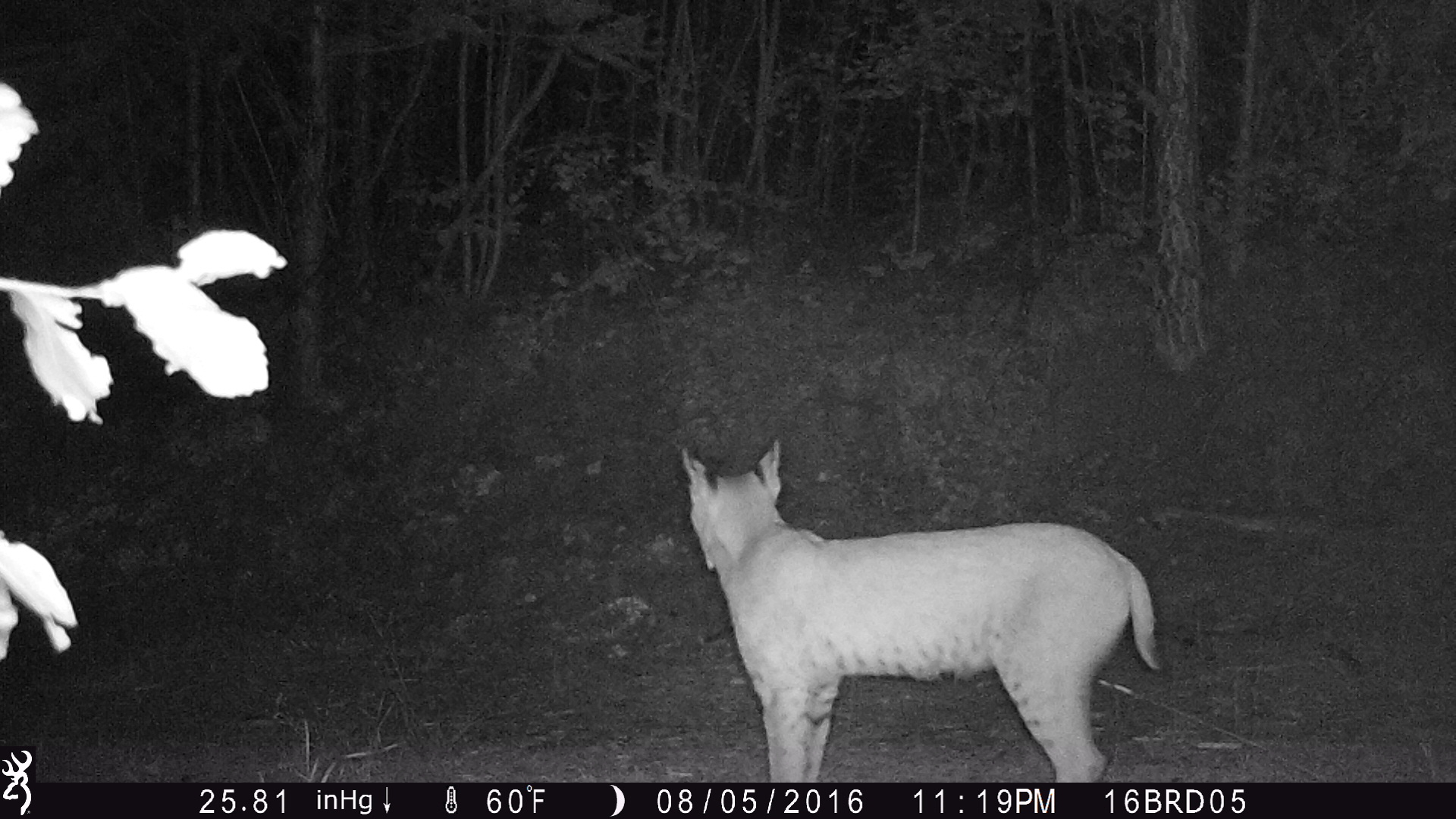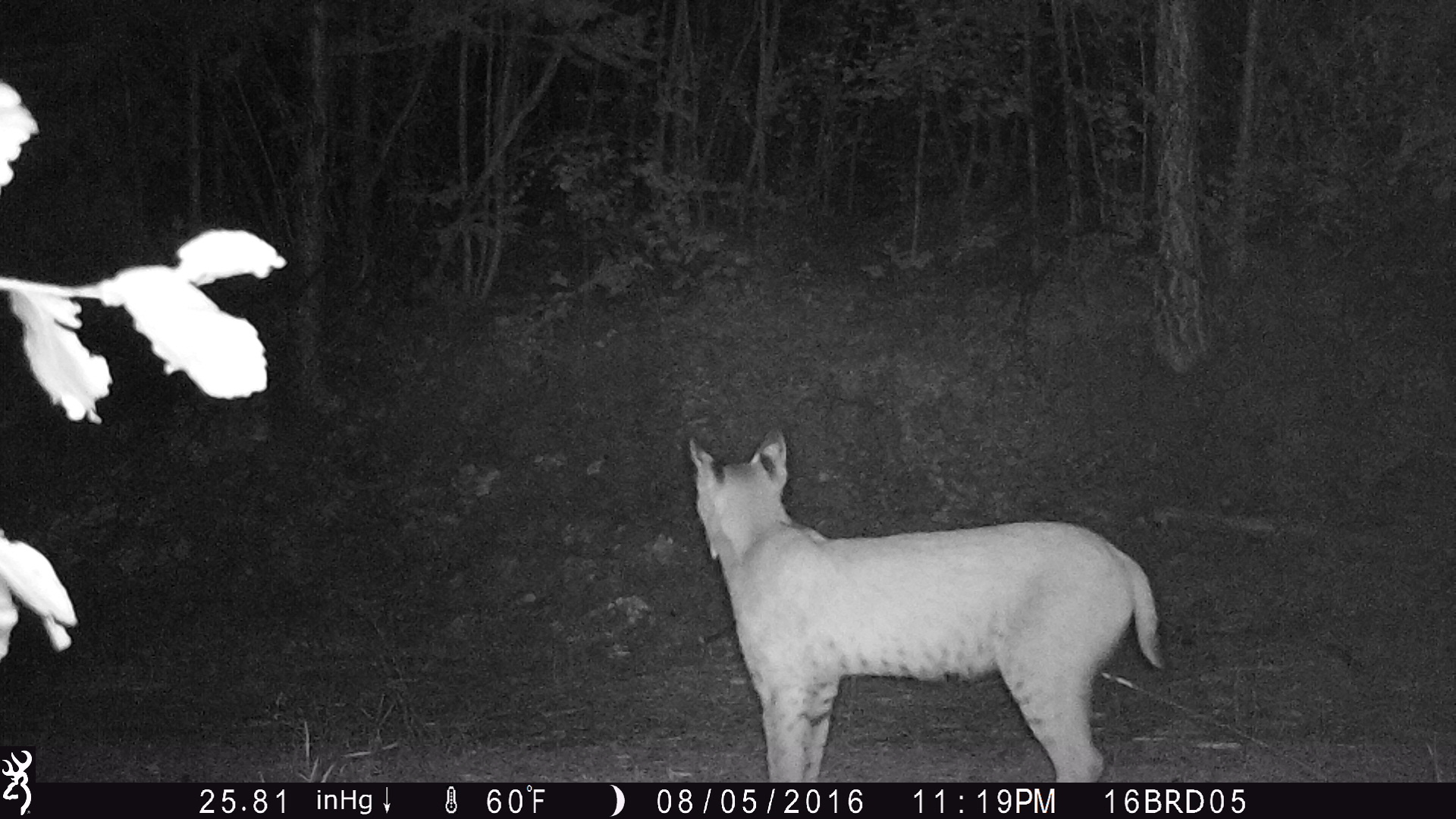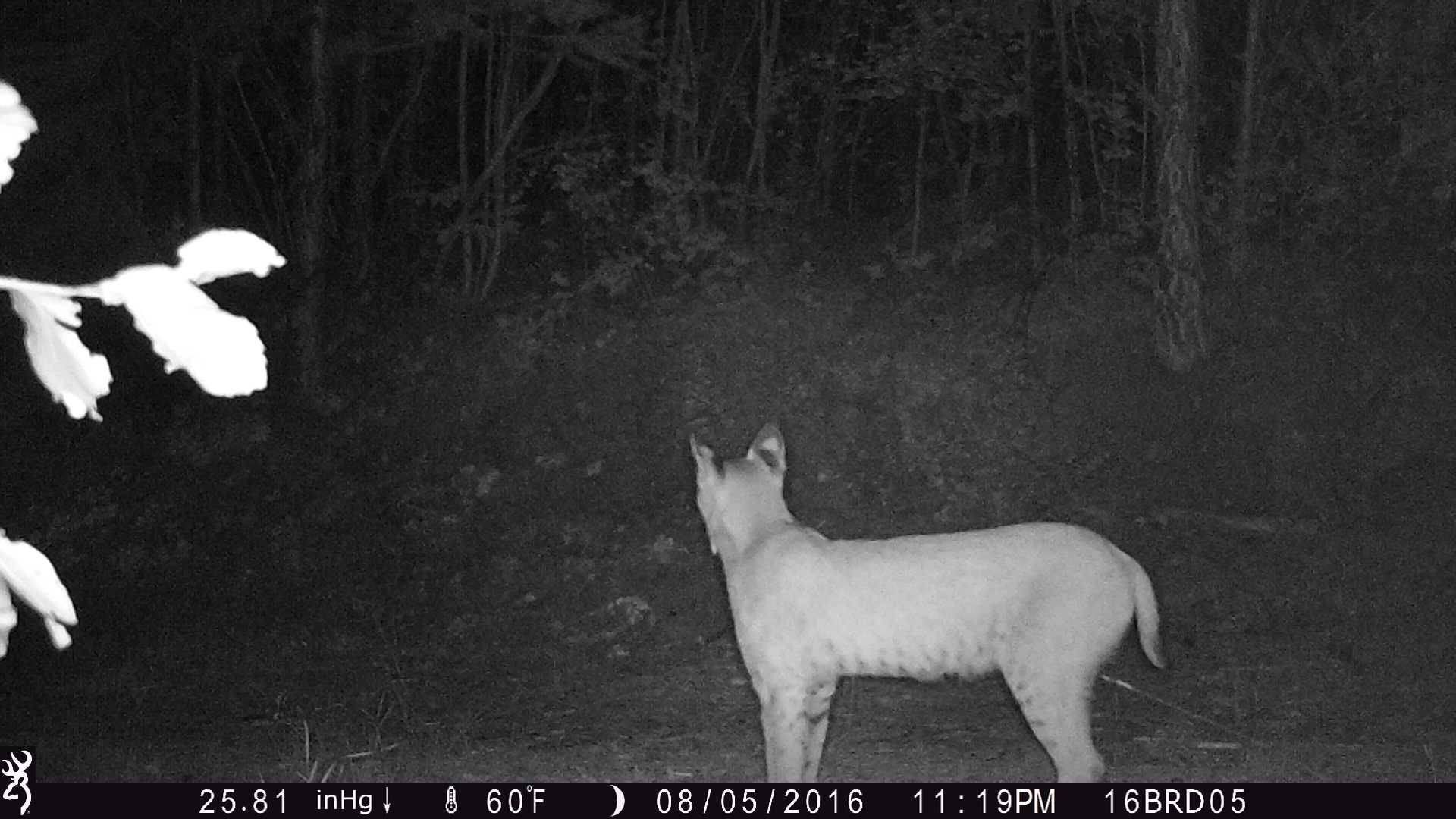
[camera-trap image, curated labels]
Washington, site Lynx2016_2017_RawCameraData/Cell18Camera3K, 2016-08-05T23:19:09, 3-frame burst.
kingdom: Animalia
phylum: Chordata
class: Mammalia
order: Carnivora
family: Felidae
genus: Lynx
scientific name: Lynx rufus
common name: bobcat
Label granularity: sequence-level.